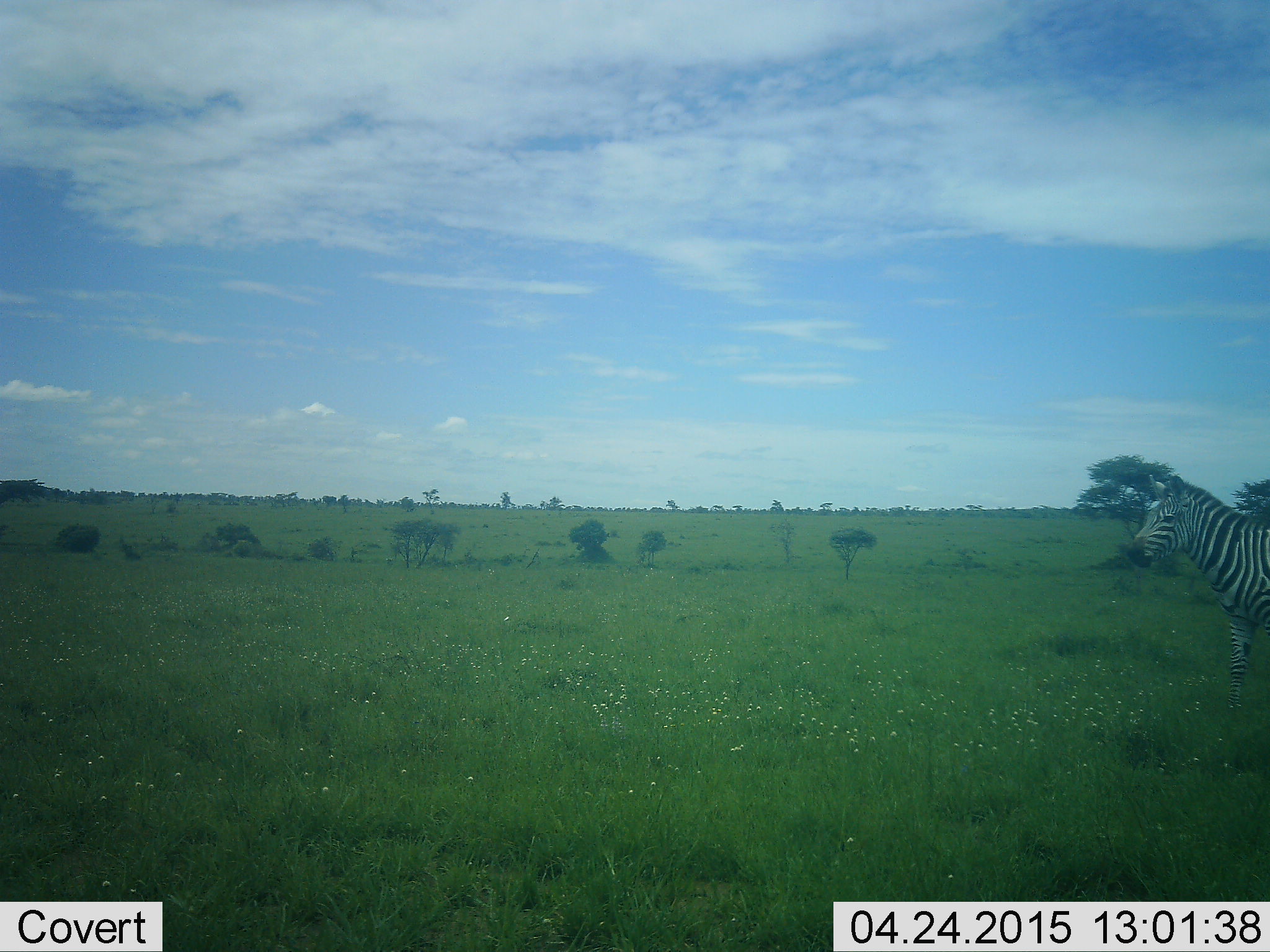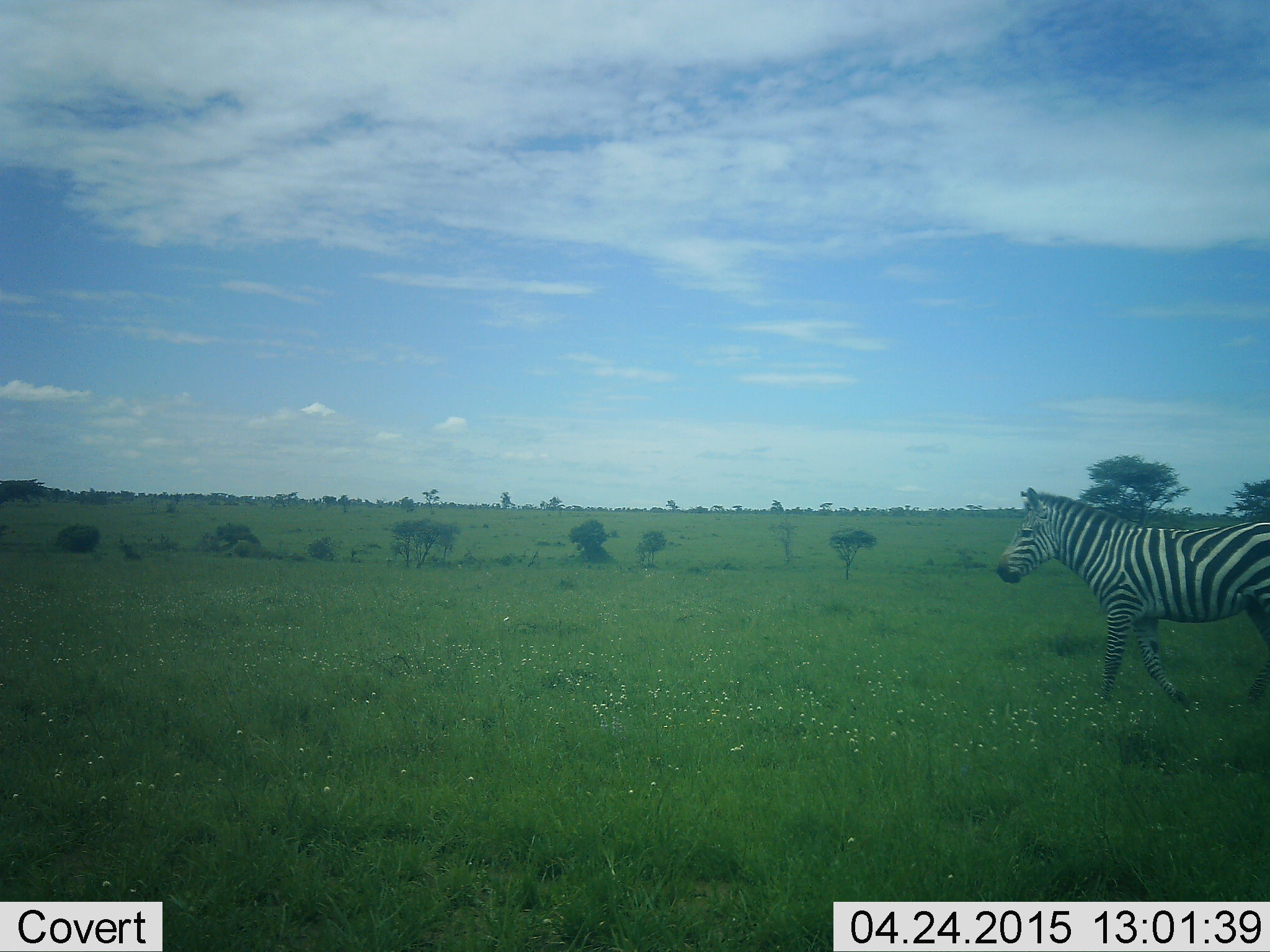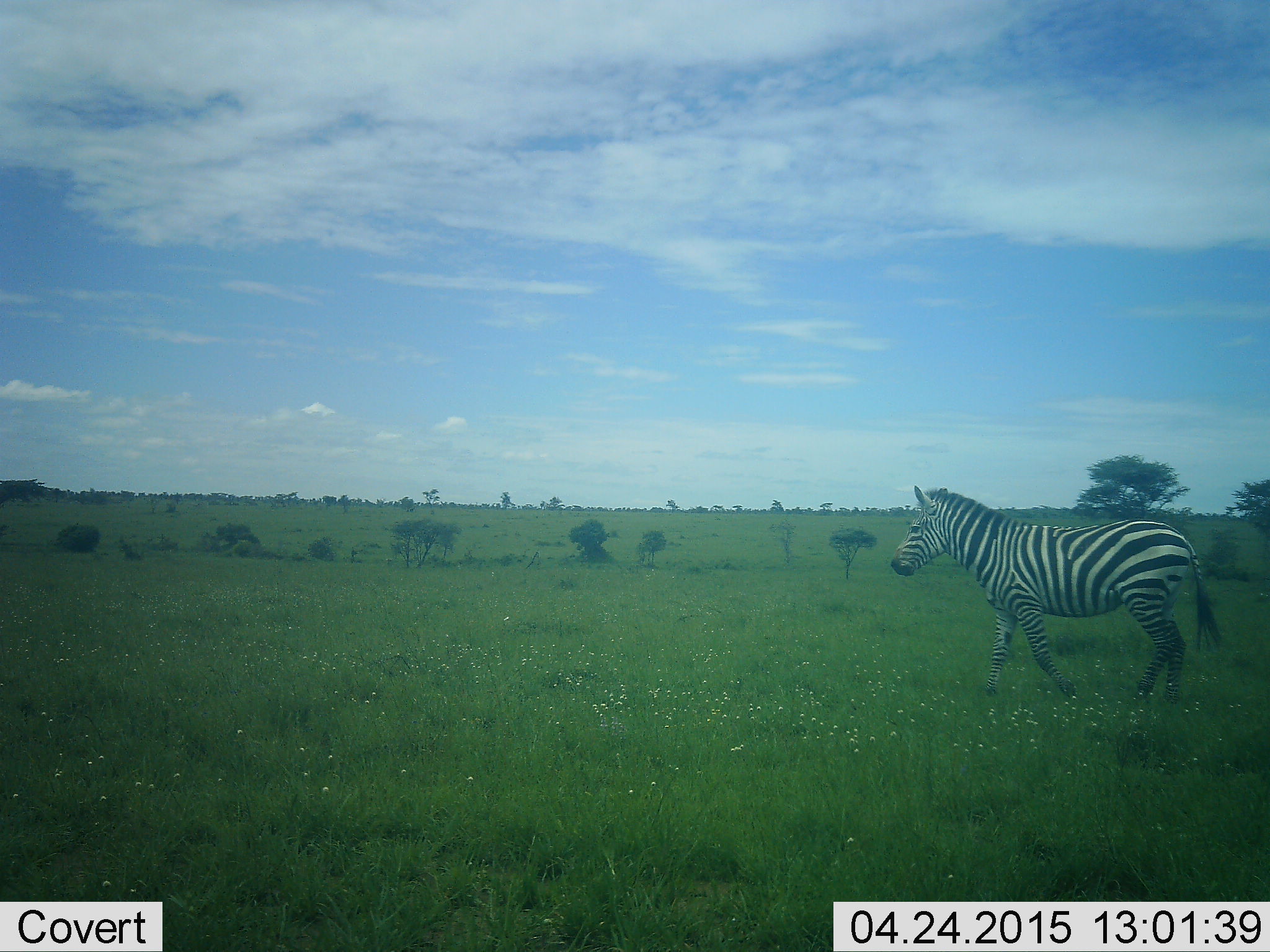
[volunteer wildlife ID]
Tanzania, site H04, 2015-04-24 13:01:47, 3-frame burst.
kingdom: Animalia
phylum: Chordata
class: Mammalia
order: Perissodactyla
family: Equidae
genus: Equus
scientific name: Equus quagga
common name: plains zebra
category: zebra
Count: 1.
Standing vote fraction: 0%.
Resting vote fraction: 0%.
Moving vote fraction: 100%.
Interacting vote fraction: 0%.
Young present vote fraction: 0%.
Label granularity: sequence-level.